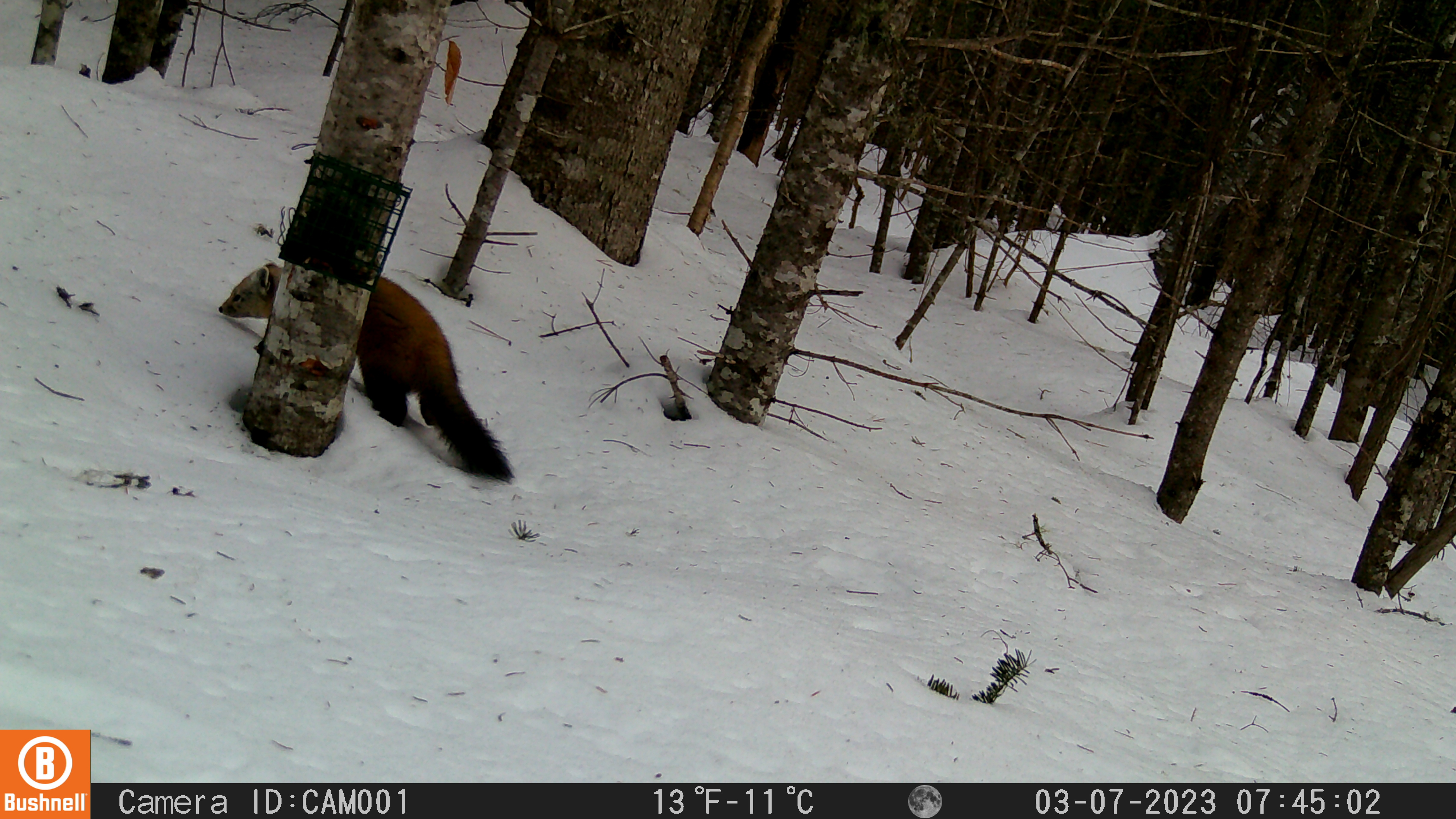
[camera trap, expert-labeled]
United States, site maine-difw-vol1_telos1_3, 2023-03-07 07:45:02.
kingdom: Animalia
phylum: Chordata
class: Mammalia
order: Carnivora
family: Mustelidae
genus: Martes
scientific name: Martes americana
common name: american marten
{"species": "american marten (Martes americana)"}